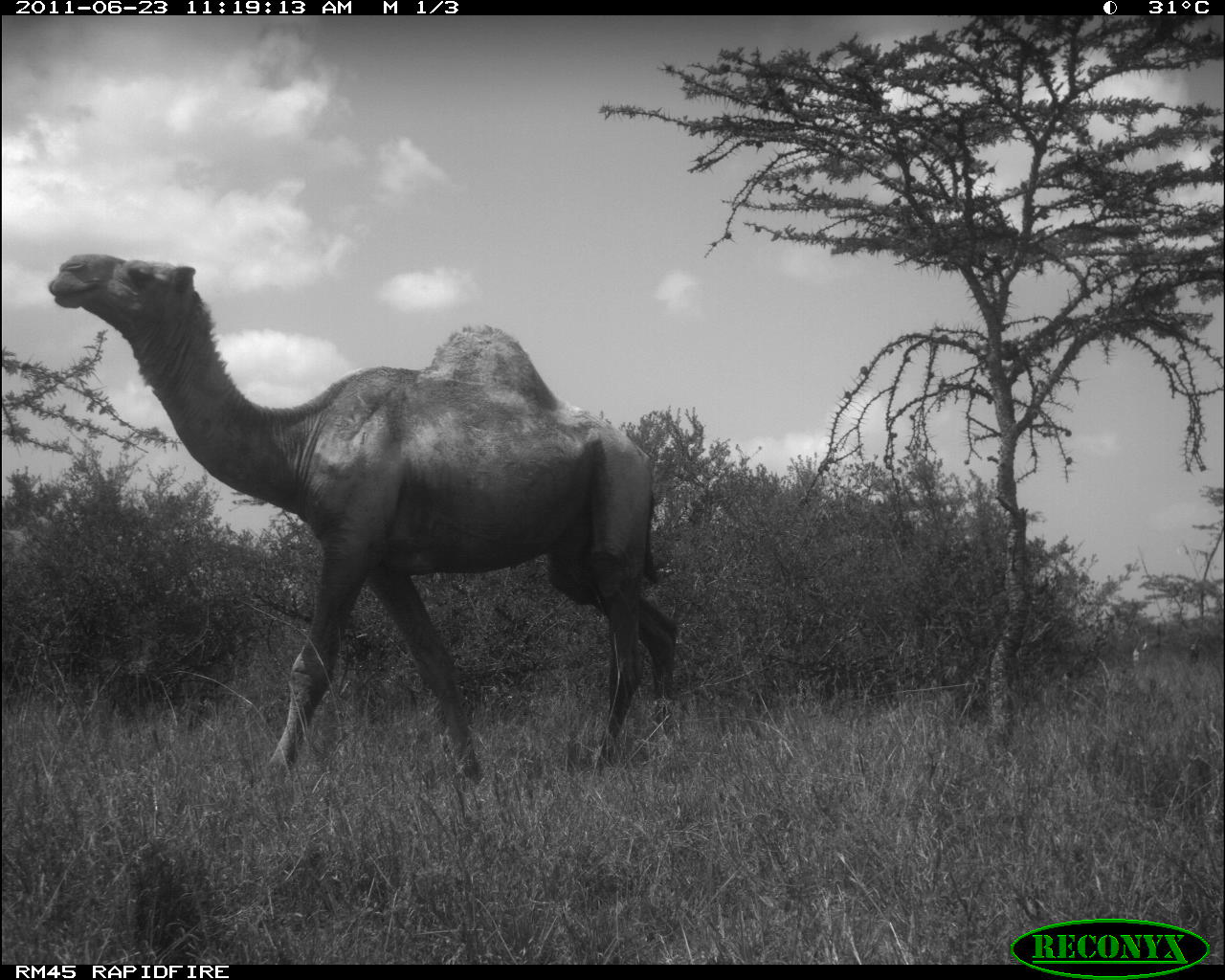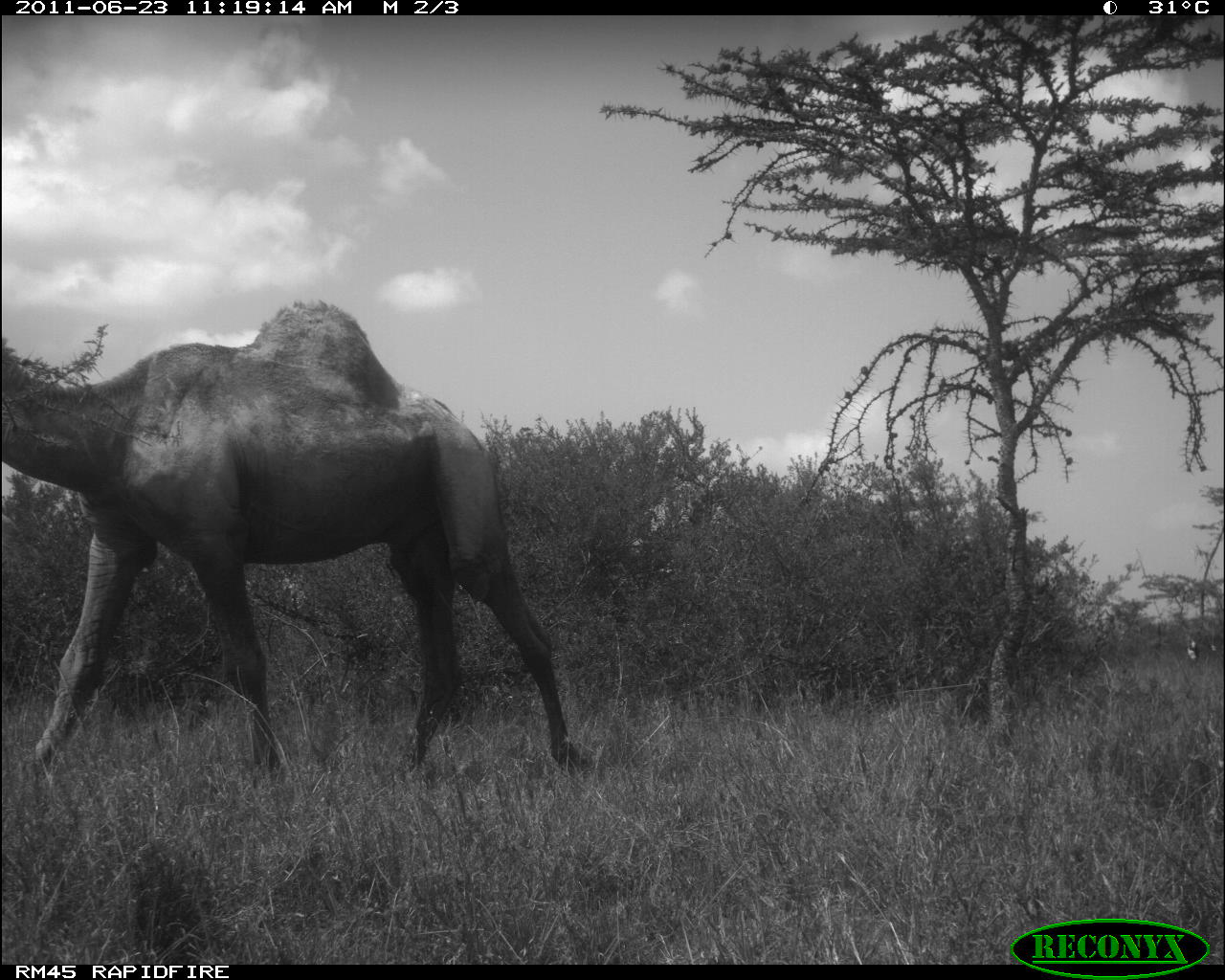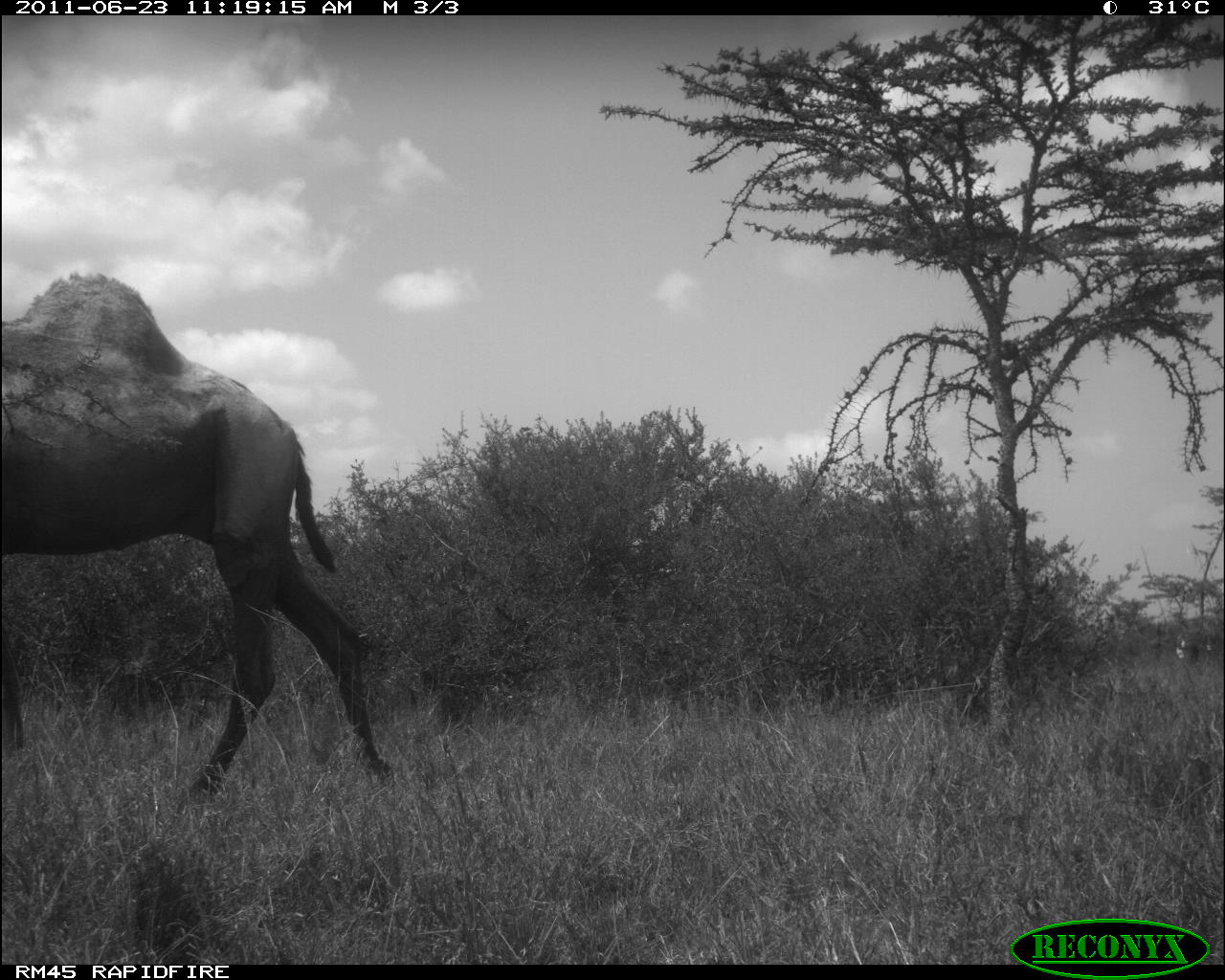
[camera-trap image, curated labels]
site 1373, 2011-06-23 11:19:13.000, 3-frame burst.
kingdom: Animalia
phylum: Chordata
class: Mammalia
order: Artiodactyla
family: Camelidae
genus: Camelus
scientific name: Camelus dromedarius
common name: dromedary camel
Camelus dromedarius (dromedary camel), count 1.